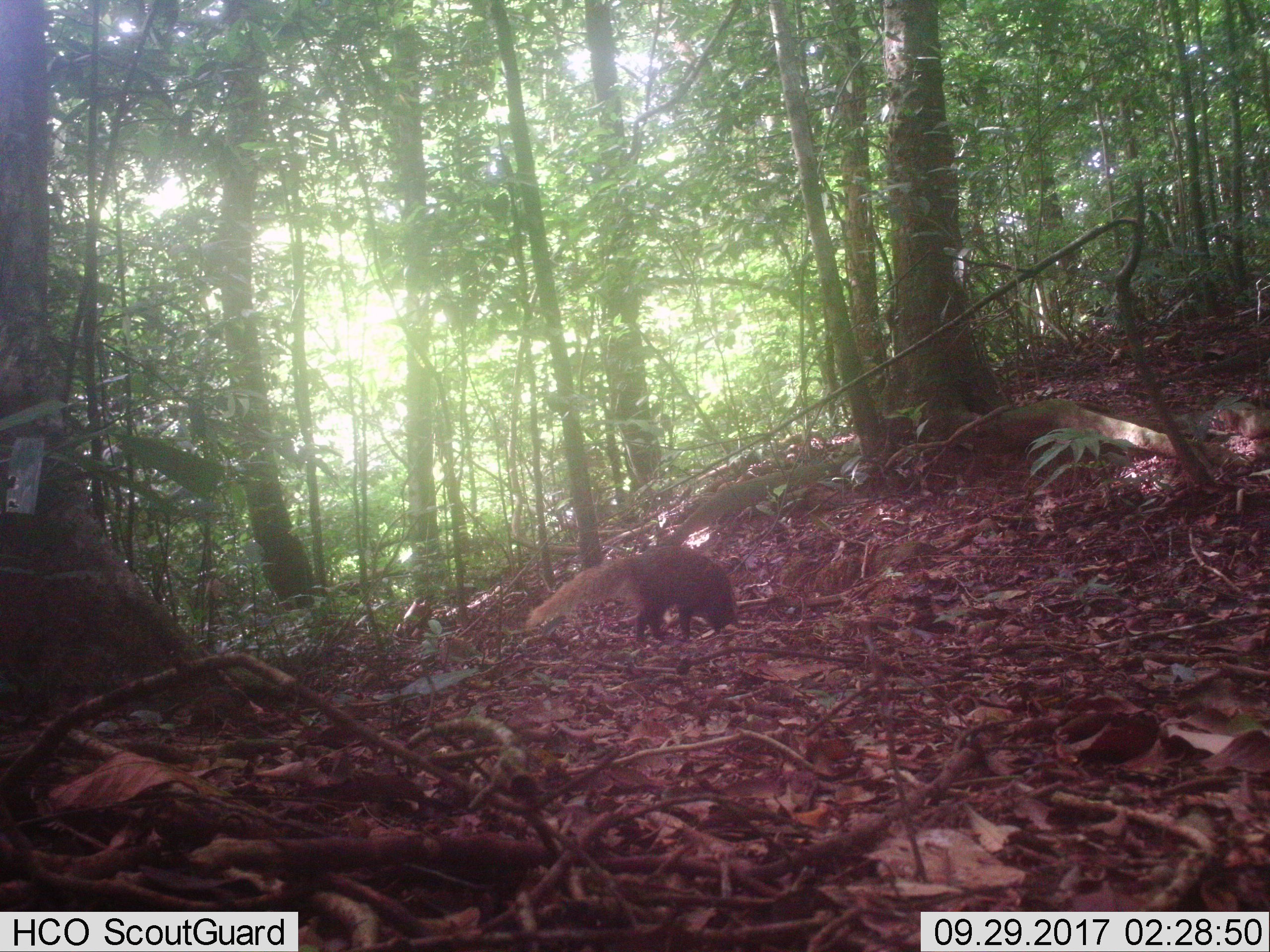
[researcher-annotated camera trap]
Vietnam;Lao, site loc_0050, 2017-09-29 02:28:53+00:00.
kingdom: Animalia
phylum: Chordata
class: Mammalia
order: Carnivora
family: Herpestidae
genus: Urva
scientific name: Urva urva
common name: crab-eating mongoose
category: crab eating mongoose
Crab eating mongoose (crab-eating mongoose) (Urva urva). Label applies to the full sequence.